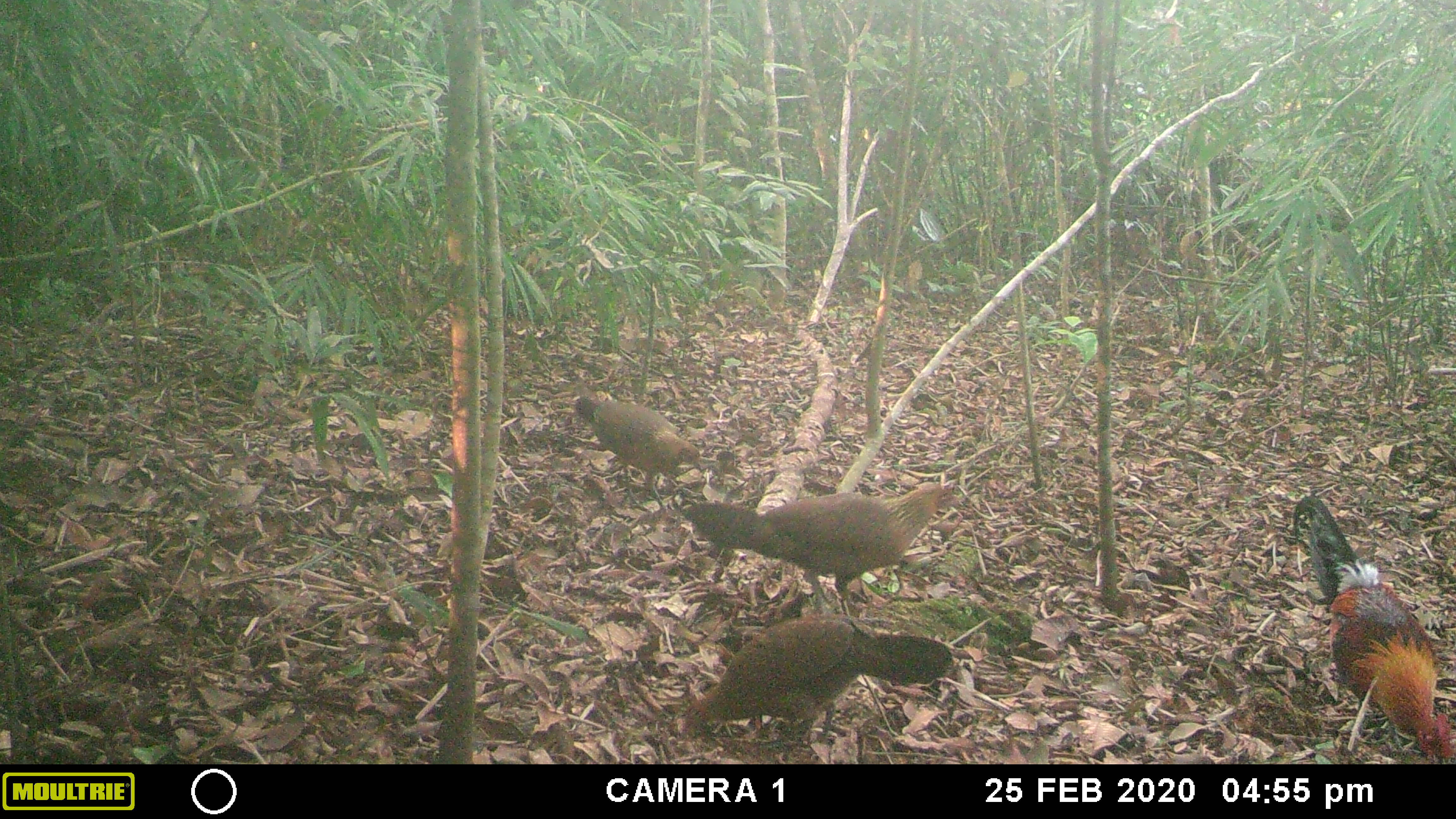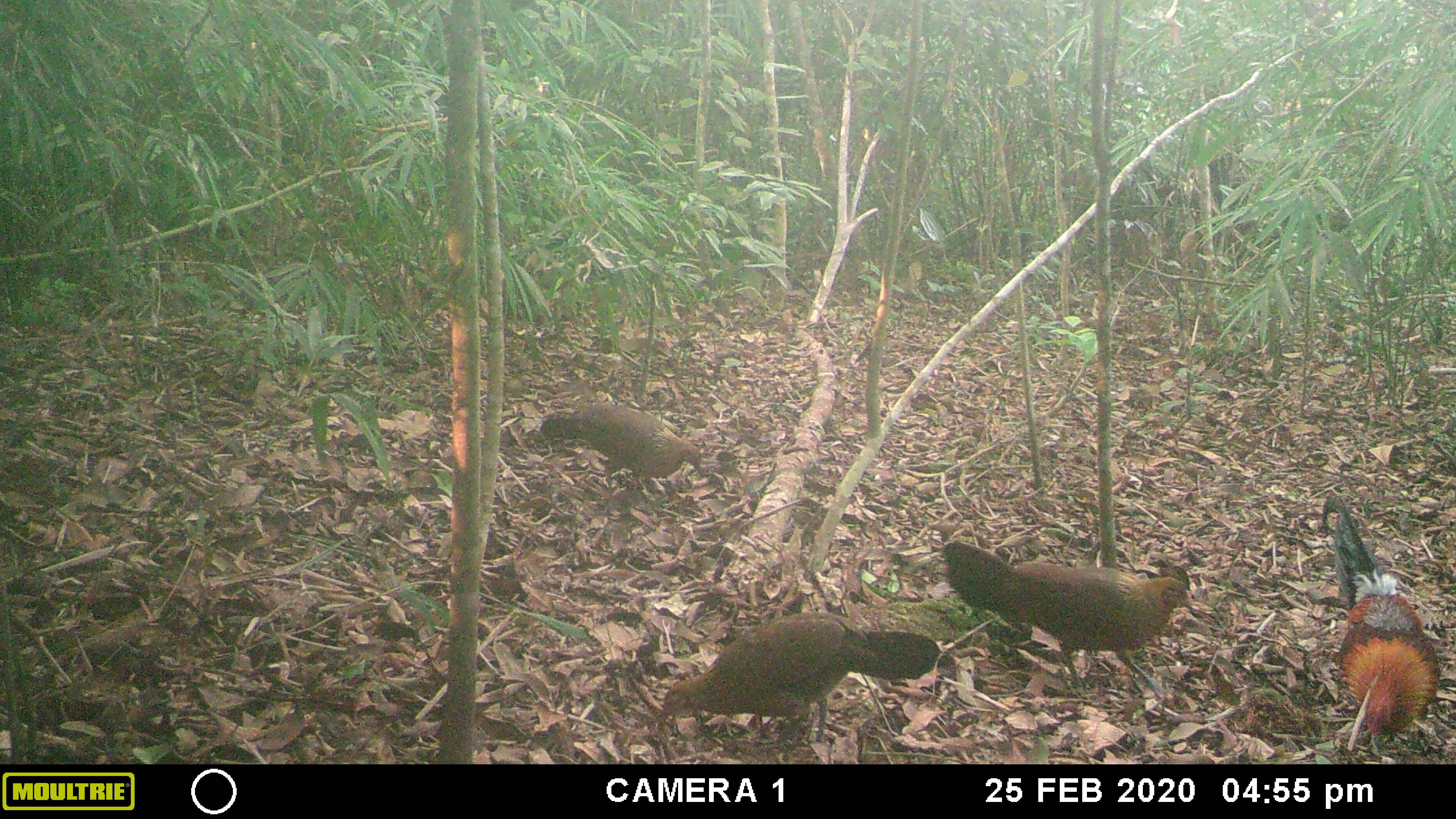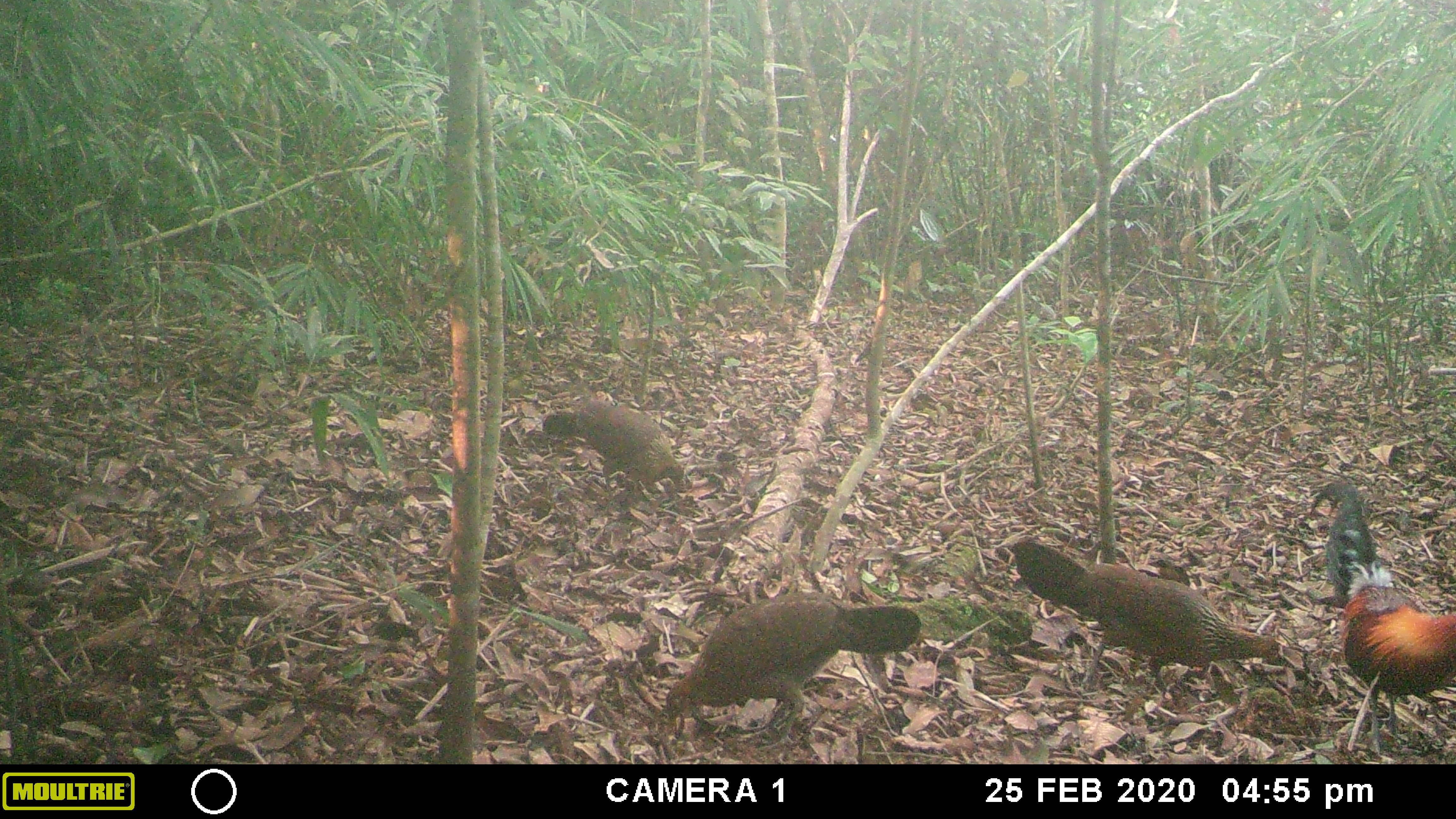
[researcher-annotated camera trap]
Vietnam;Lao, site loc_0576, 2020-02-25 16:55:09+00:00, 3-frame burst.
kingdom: Animalia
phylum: Chordata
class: Aves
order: Galliformes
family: Phasianidae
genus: Gallus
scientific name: Gallus gallus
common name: red junglefowl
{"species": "red junglefowl (Gallus gallus)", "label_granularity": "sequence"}